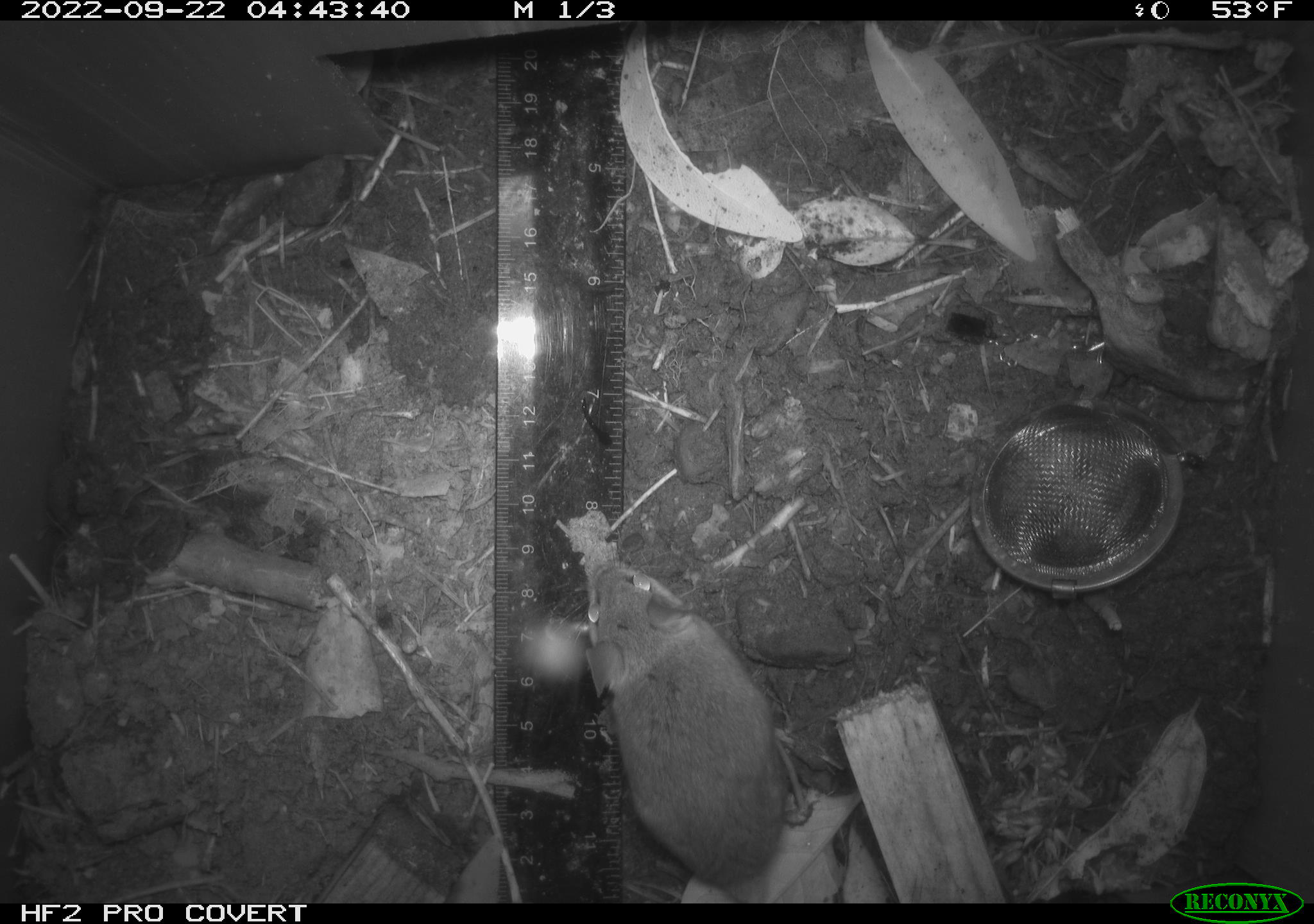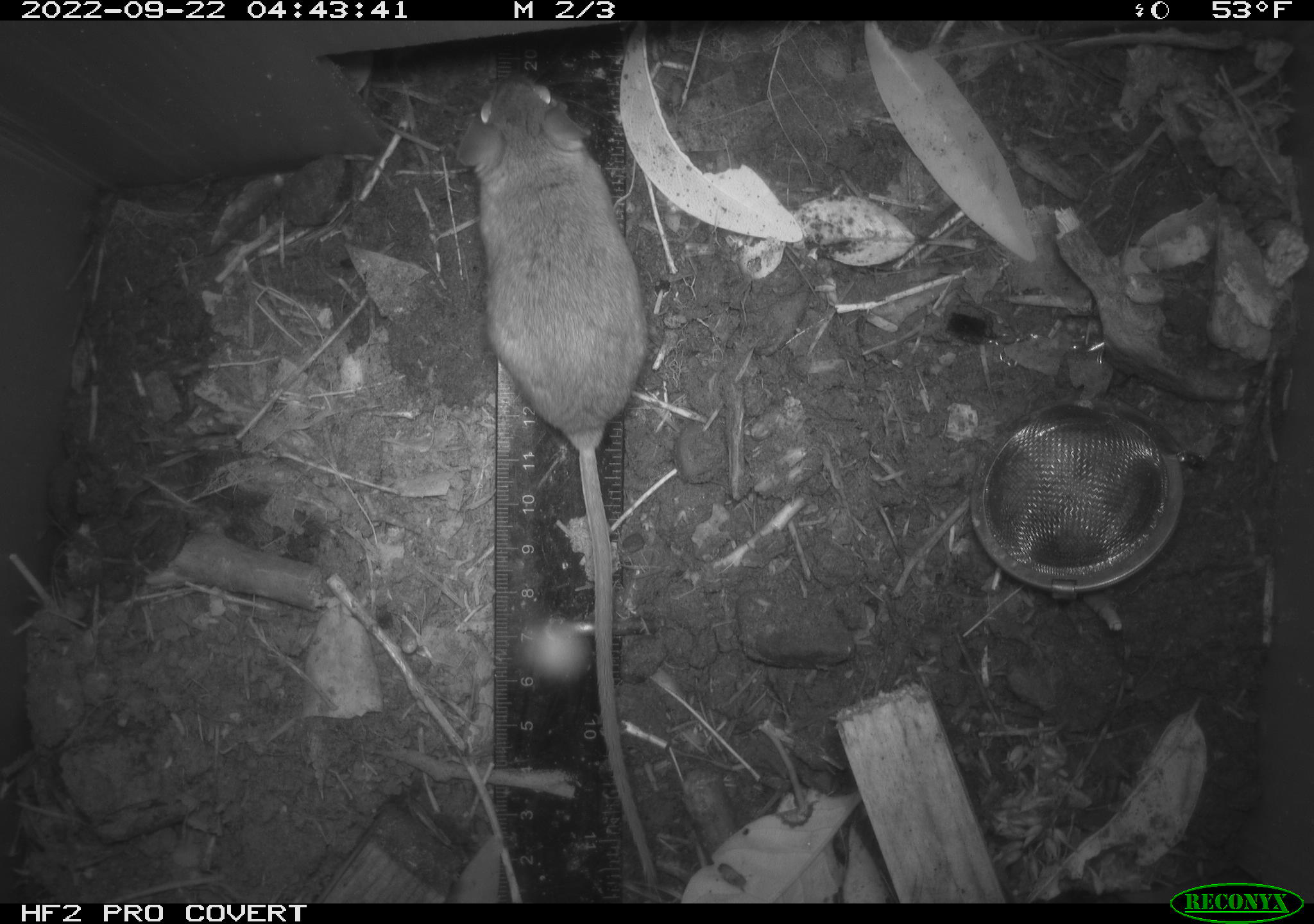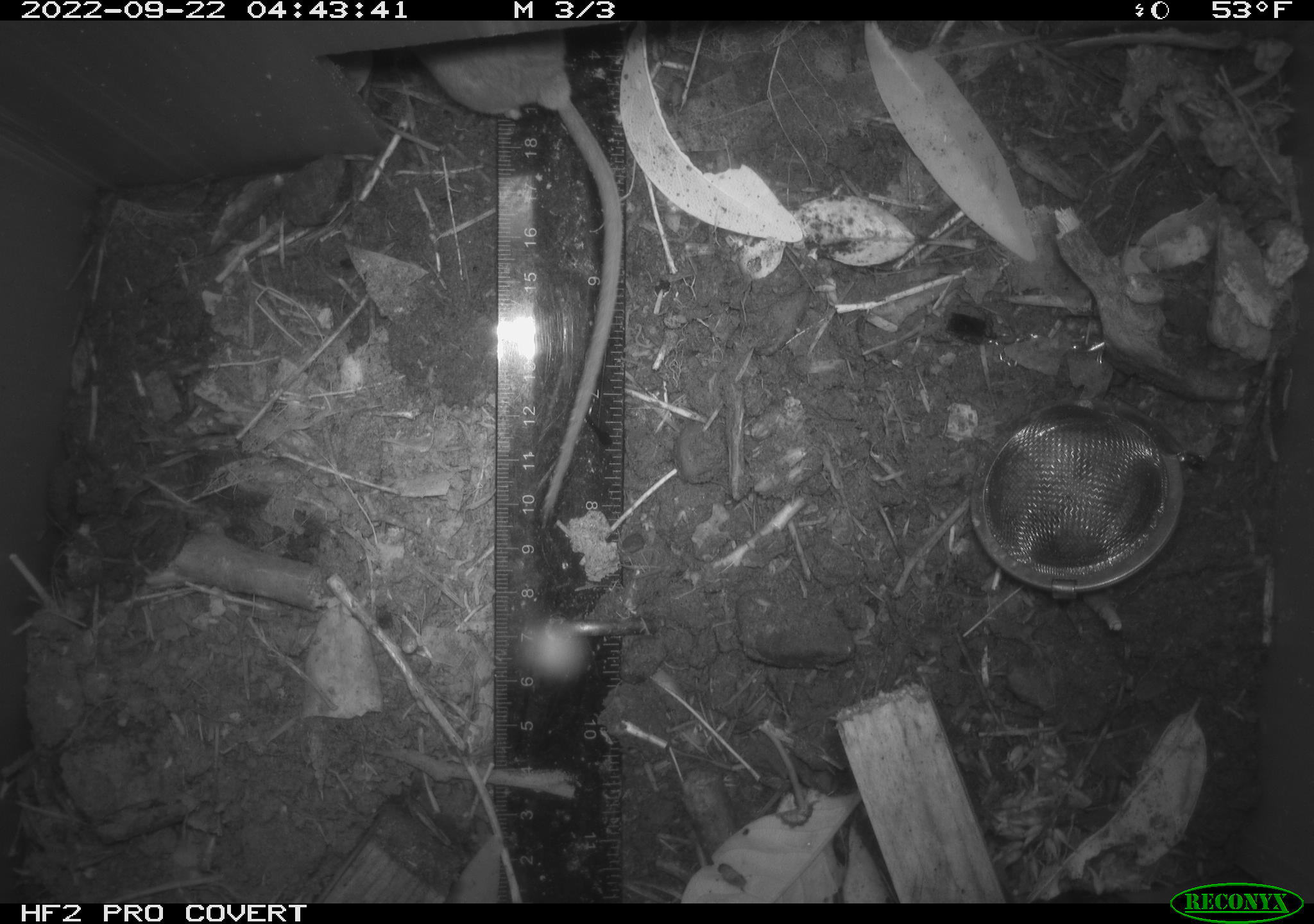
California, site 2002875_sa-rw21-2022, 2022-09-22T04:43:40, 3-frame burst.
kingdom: Animalia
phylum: Chordata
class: Mammalia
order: Rodentia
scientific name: Rodentia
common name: mouse species